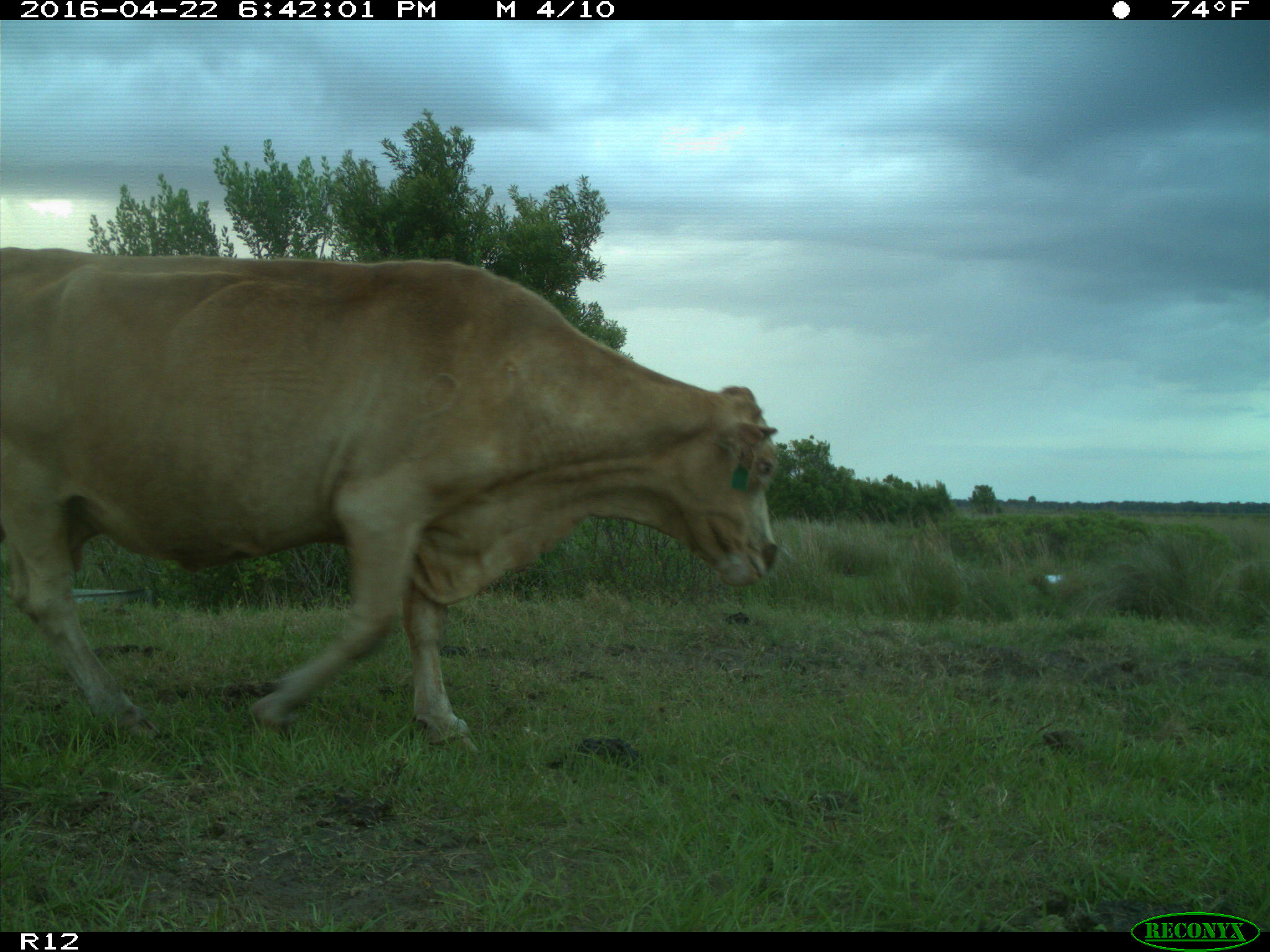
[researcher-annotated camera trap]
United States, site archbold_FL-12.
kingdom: Animalia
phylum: Chordata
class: Mammalia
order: Artiodactyla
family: Bovidae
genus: Bos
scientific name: Bos taurus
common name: domestic cow